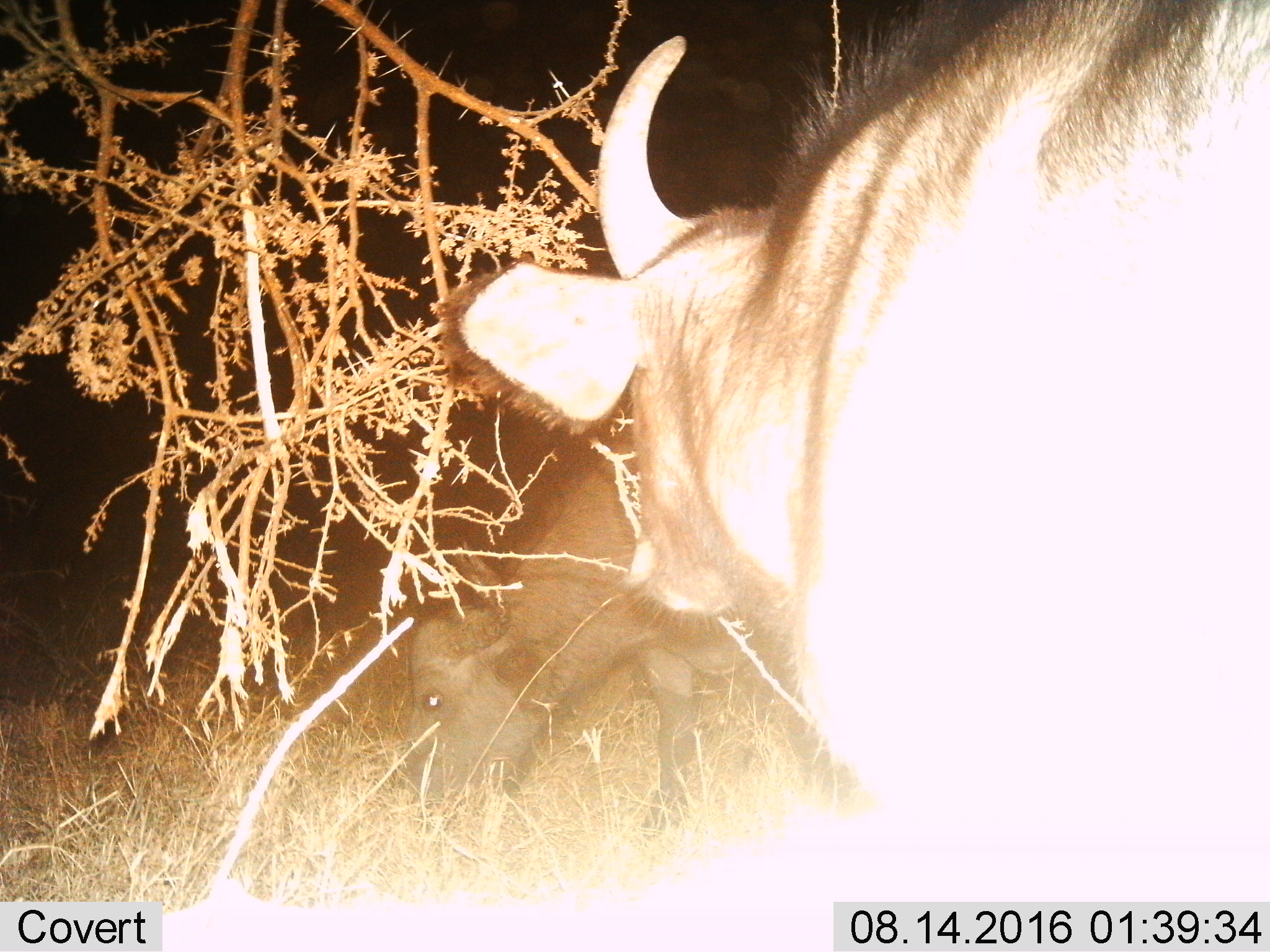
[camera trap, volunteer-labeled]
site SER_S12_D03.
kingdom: Animalia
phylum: Chordata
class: Mammalia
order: Artiodactyla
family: Bovidae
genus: Syncerus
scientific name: Syncerus caffer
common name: african buffalo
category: buffalo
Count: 2.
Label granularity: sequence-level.